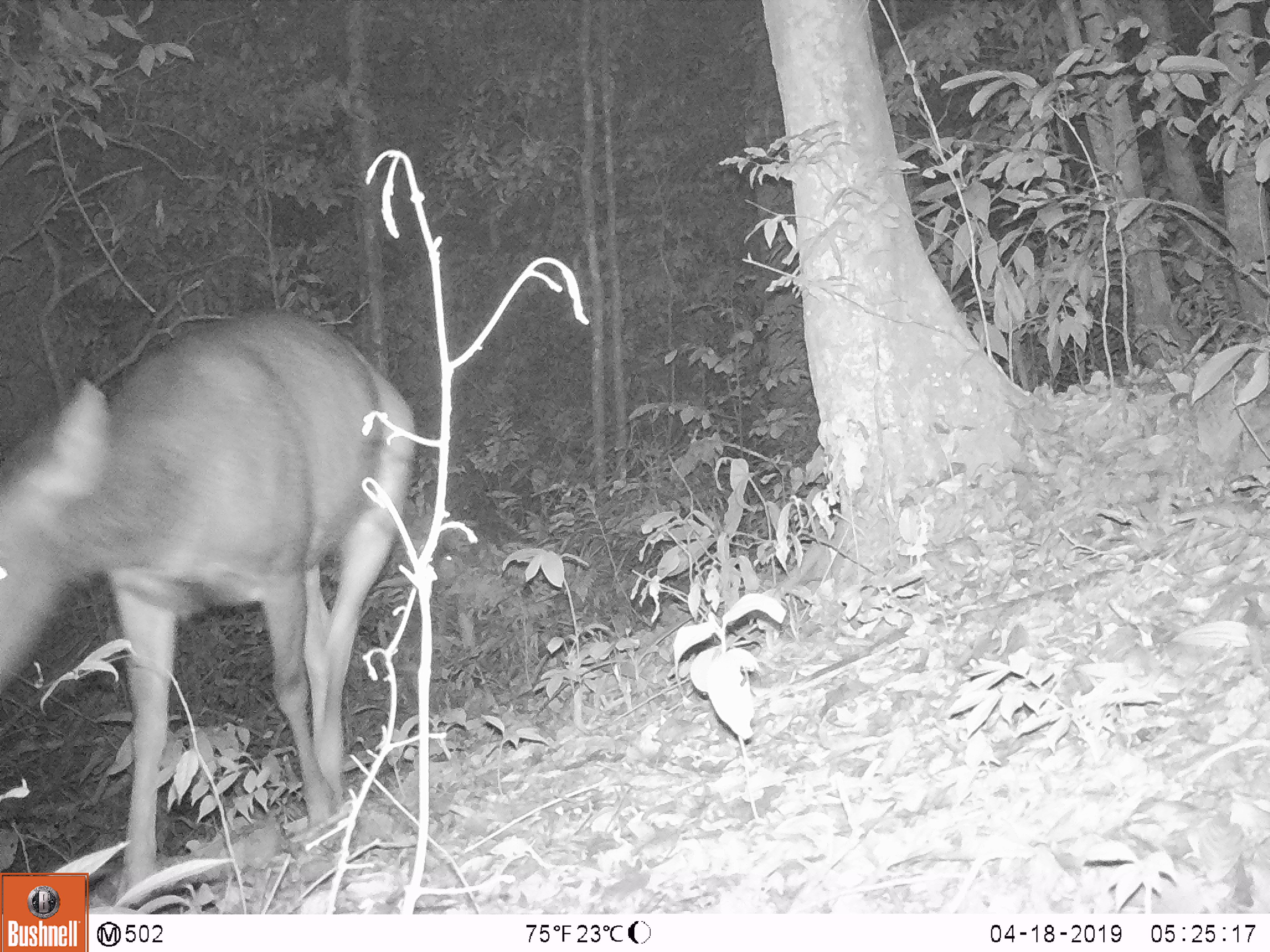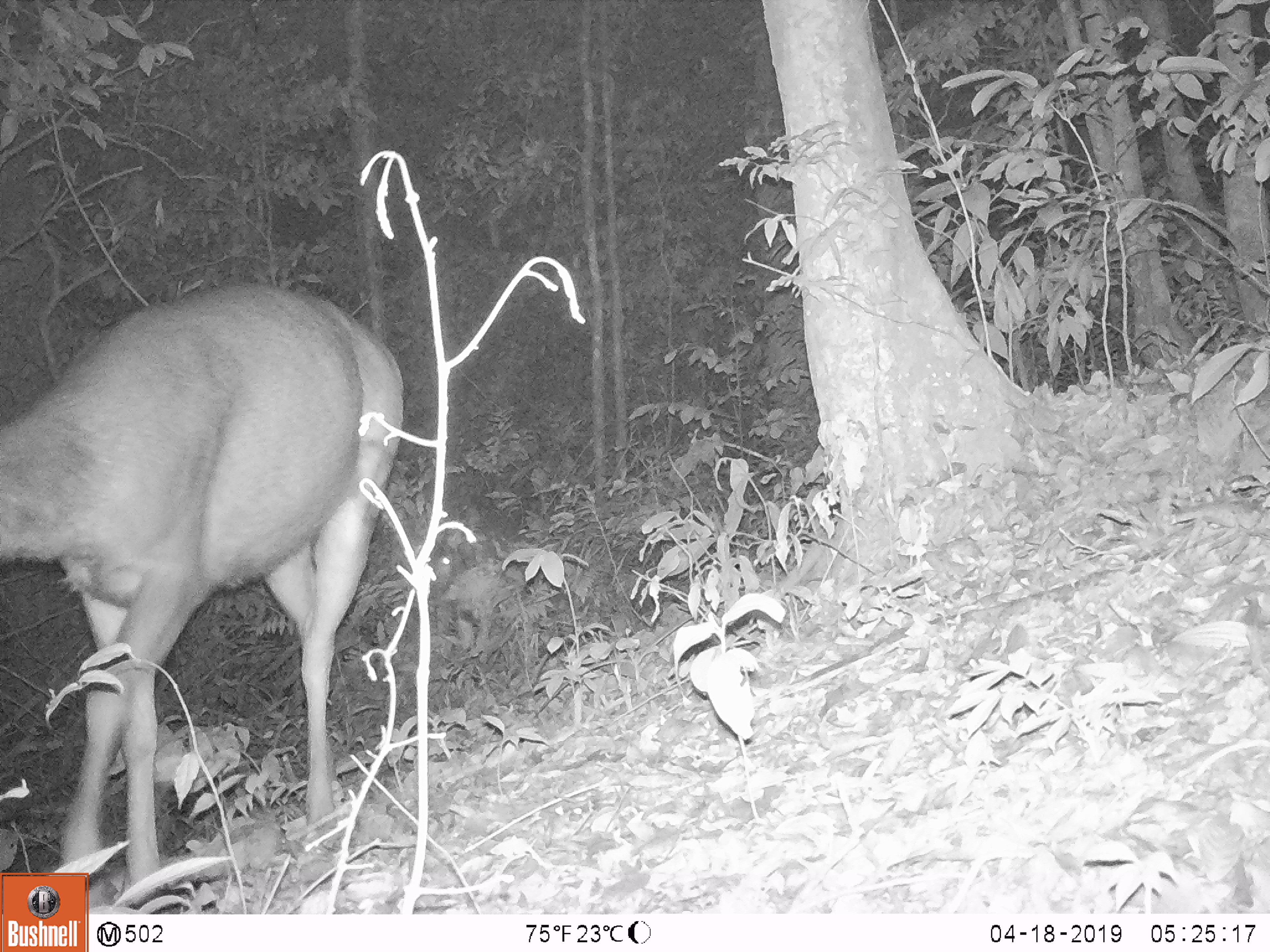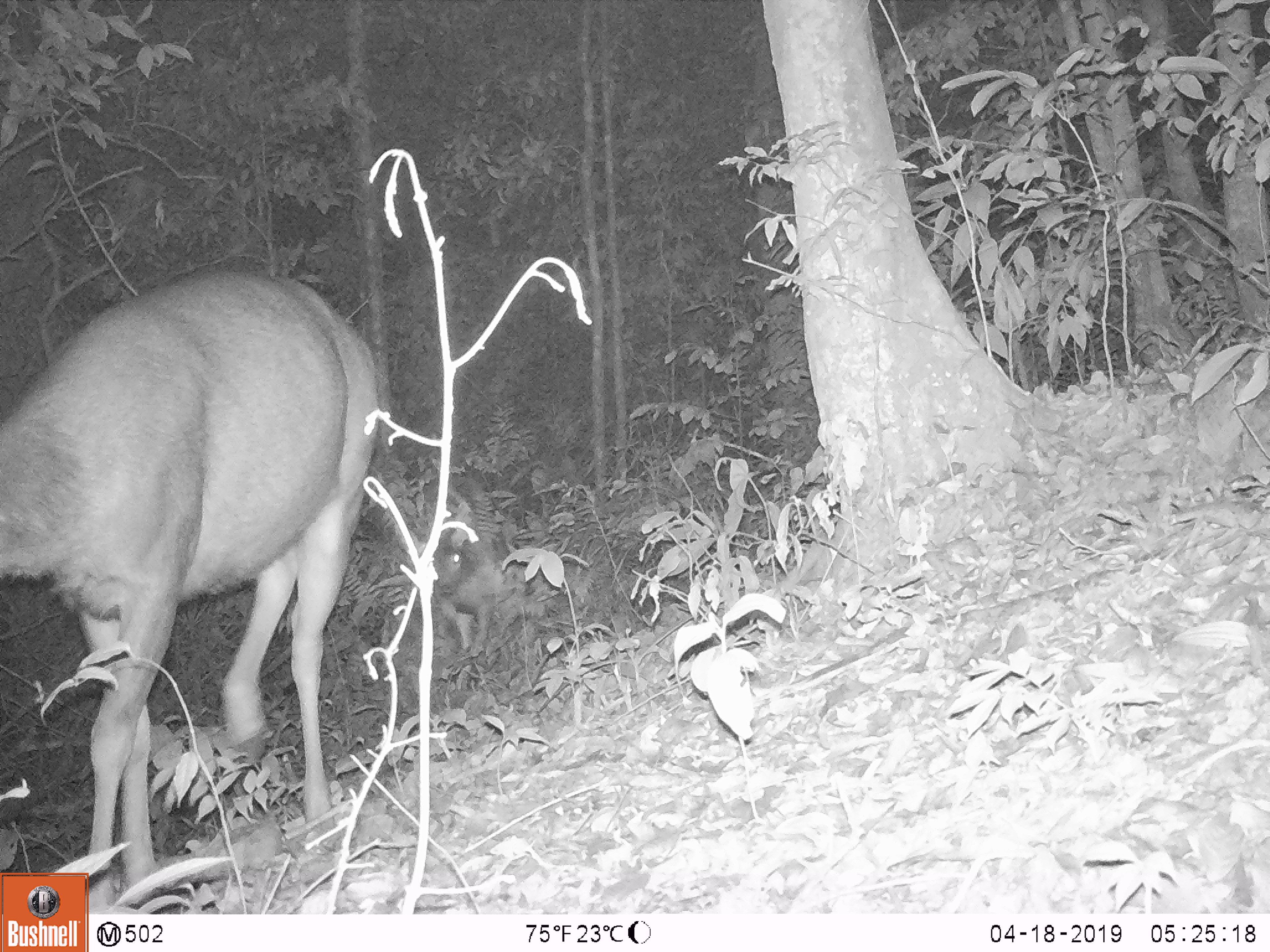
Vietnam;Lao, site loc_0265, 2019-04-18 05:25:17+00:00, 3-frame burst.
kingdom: Animalia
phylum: Chordata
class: Mammalia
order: Artiodactyla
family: Cervidae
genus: Rusa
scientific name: Rusa unicolor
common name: sambar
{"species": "sambar (Rusa unicolor)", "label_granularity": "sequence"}